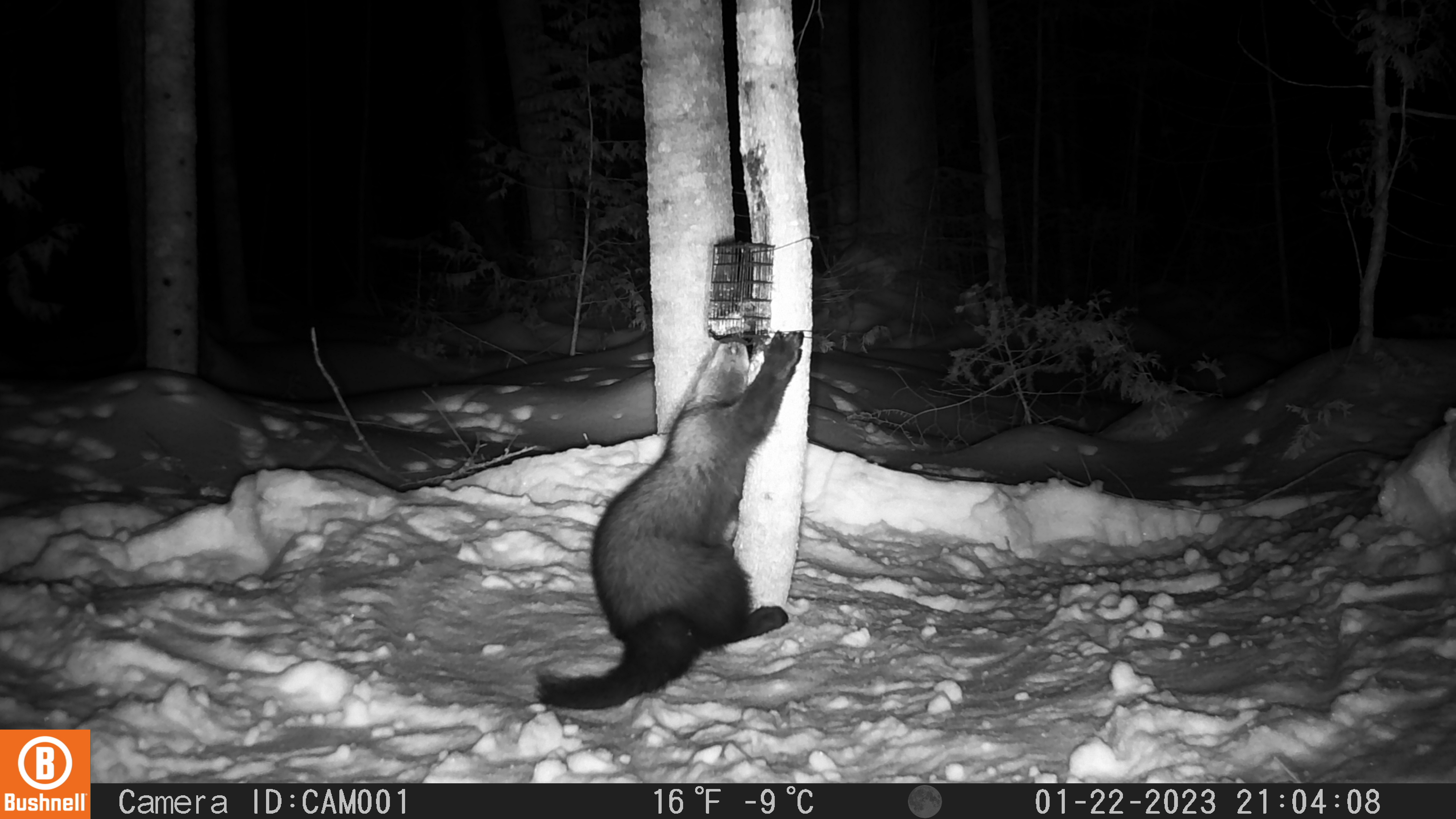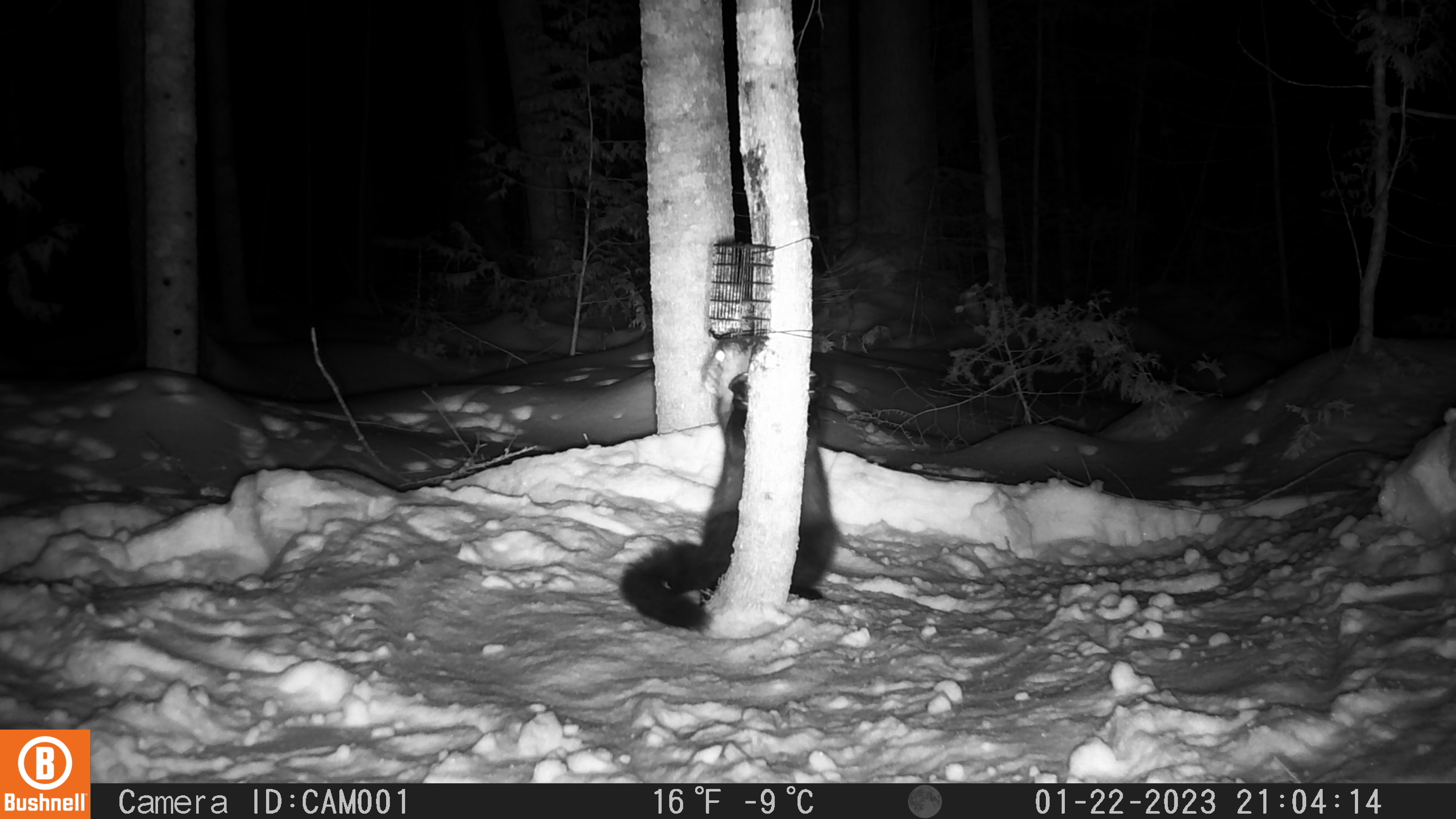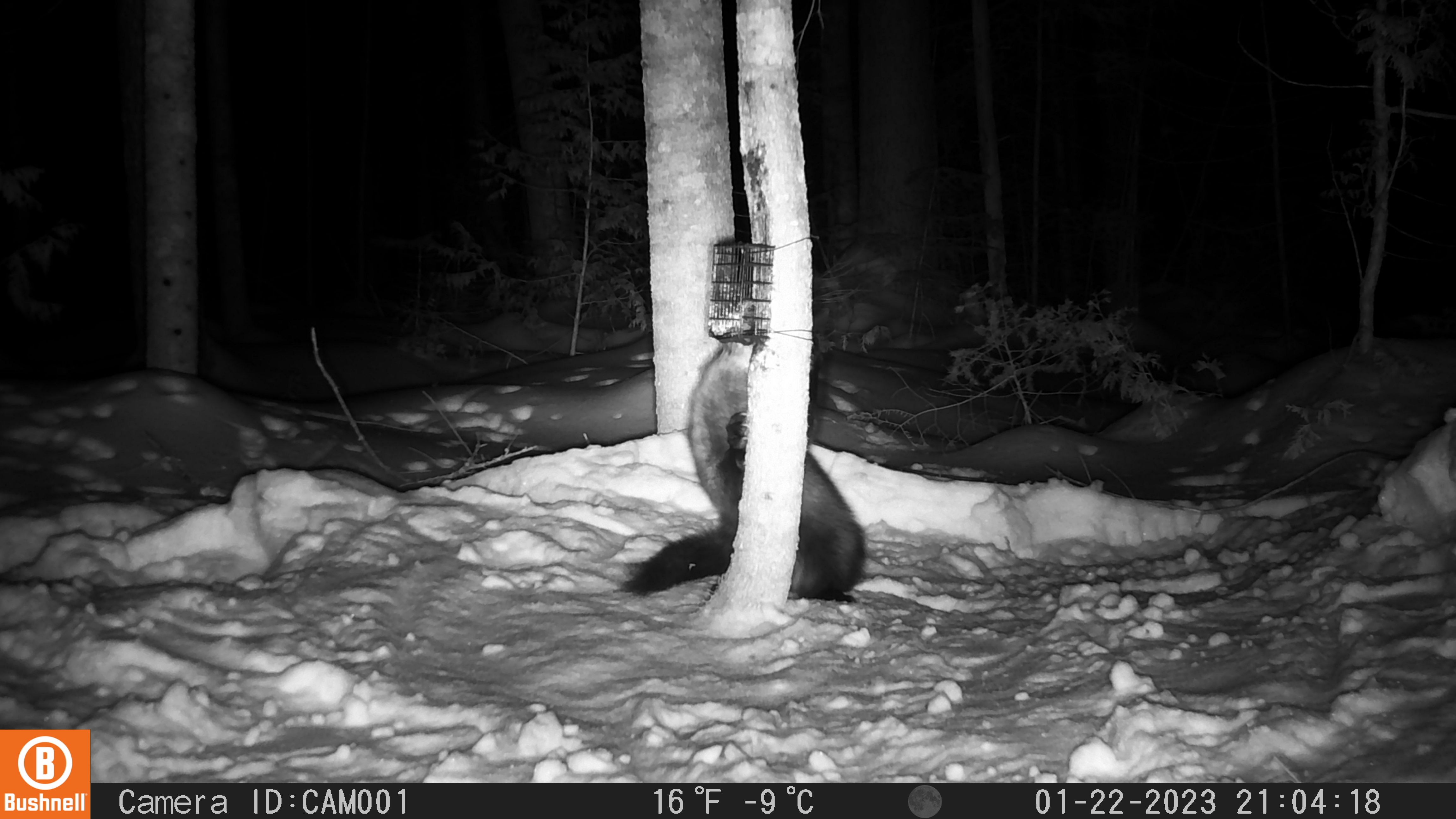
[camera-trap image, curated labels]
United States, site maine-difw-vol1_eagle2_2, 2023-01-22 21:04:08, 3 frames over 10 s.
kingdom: Animalia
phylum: Chordata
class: Mammalia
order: Carnivora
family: Mustelidae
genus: Pekania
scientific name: Pekania pennanti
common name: fisher